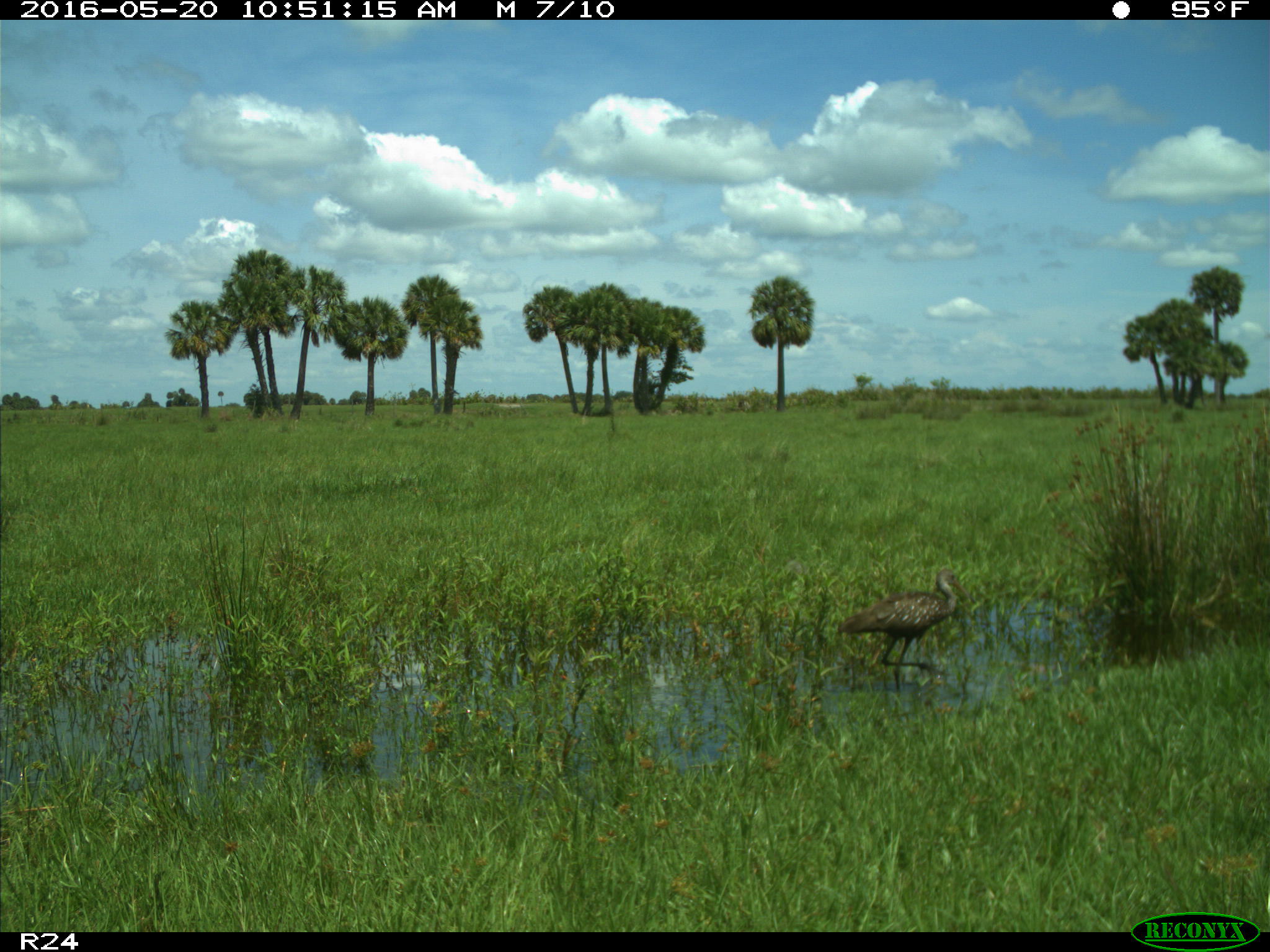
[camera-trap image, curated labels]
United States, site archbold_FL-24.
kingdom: Animalia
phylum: Chordata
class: Aves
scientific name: Aves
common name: birds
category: unidentified bird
Unidentified bird (birds) (Aves).